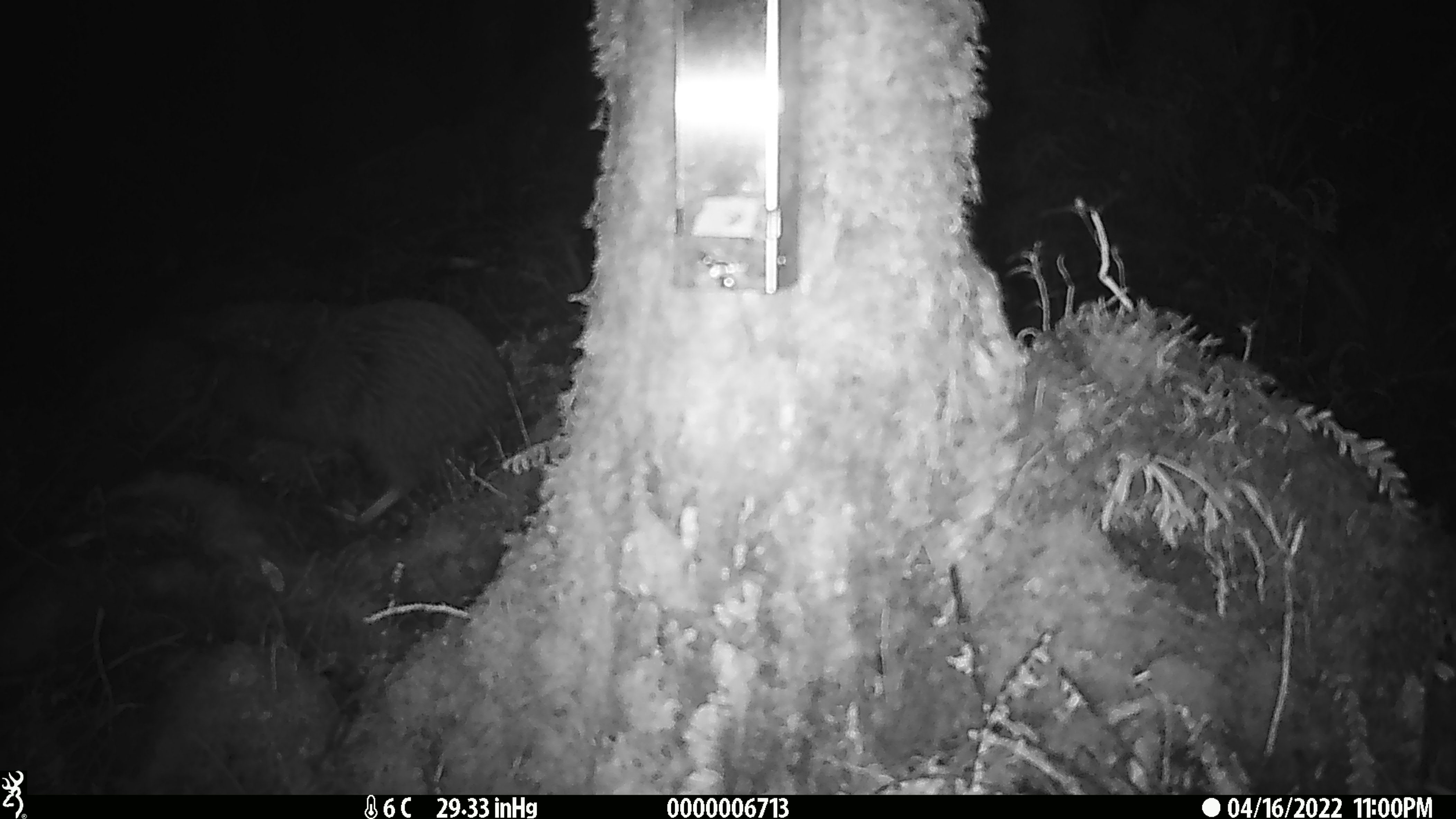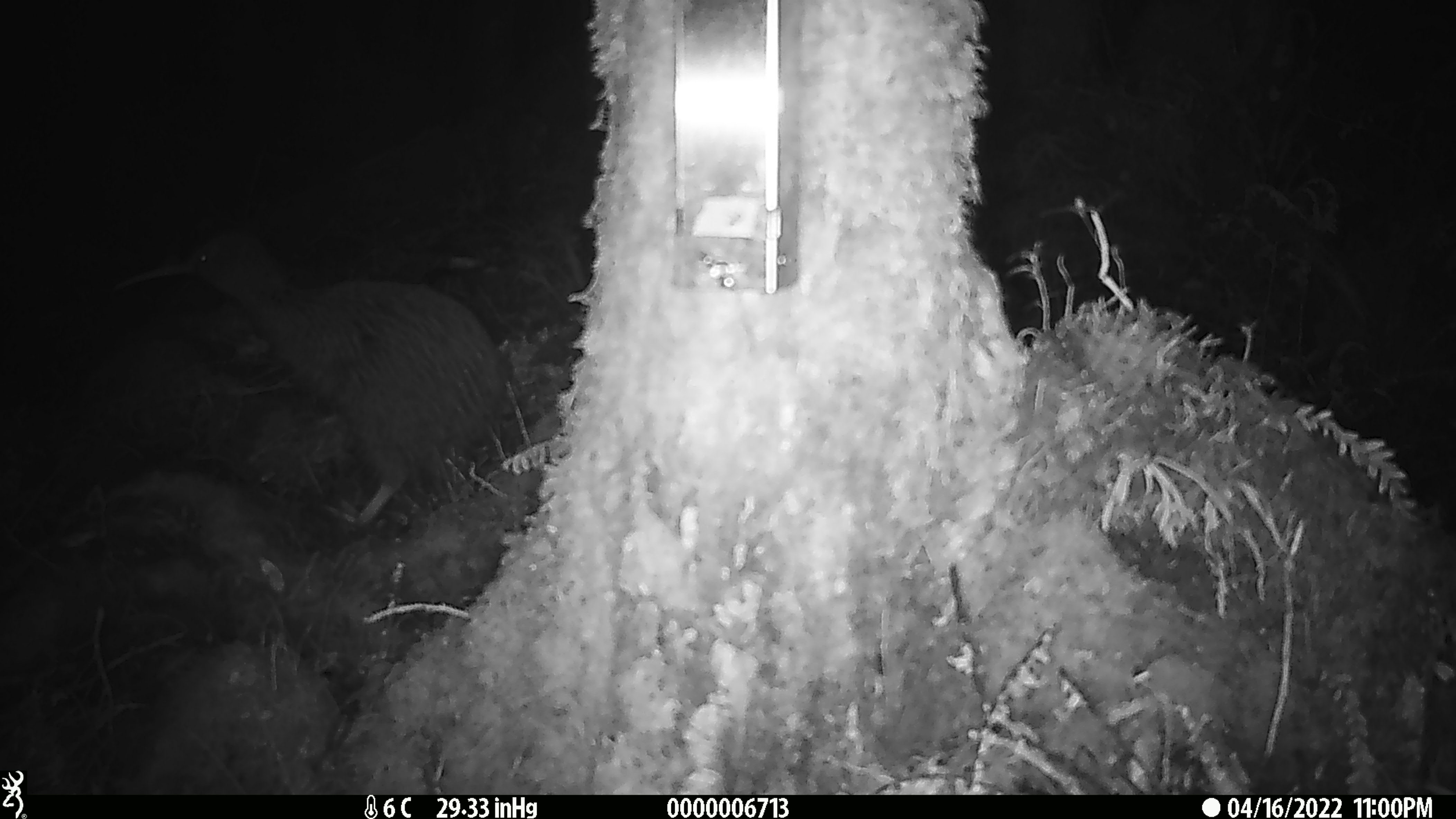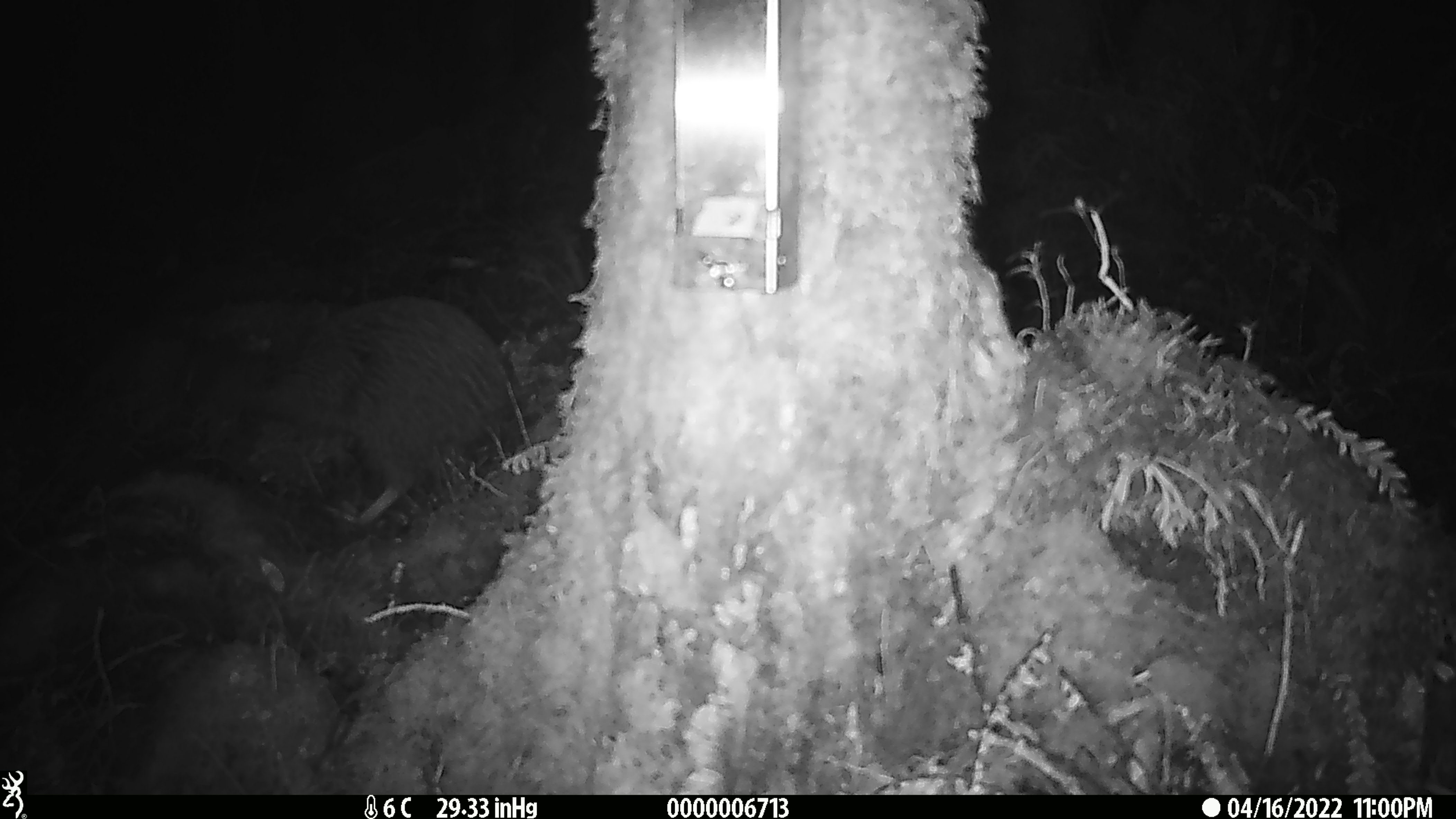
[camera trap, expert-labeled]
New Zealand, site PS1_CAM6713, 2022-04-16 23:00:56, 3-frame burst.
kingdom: Animalia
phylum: Chordata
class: Aves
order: Apterygiformes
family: Apterygidae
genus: Apteryx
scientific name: Apteryx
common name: kiwi